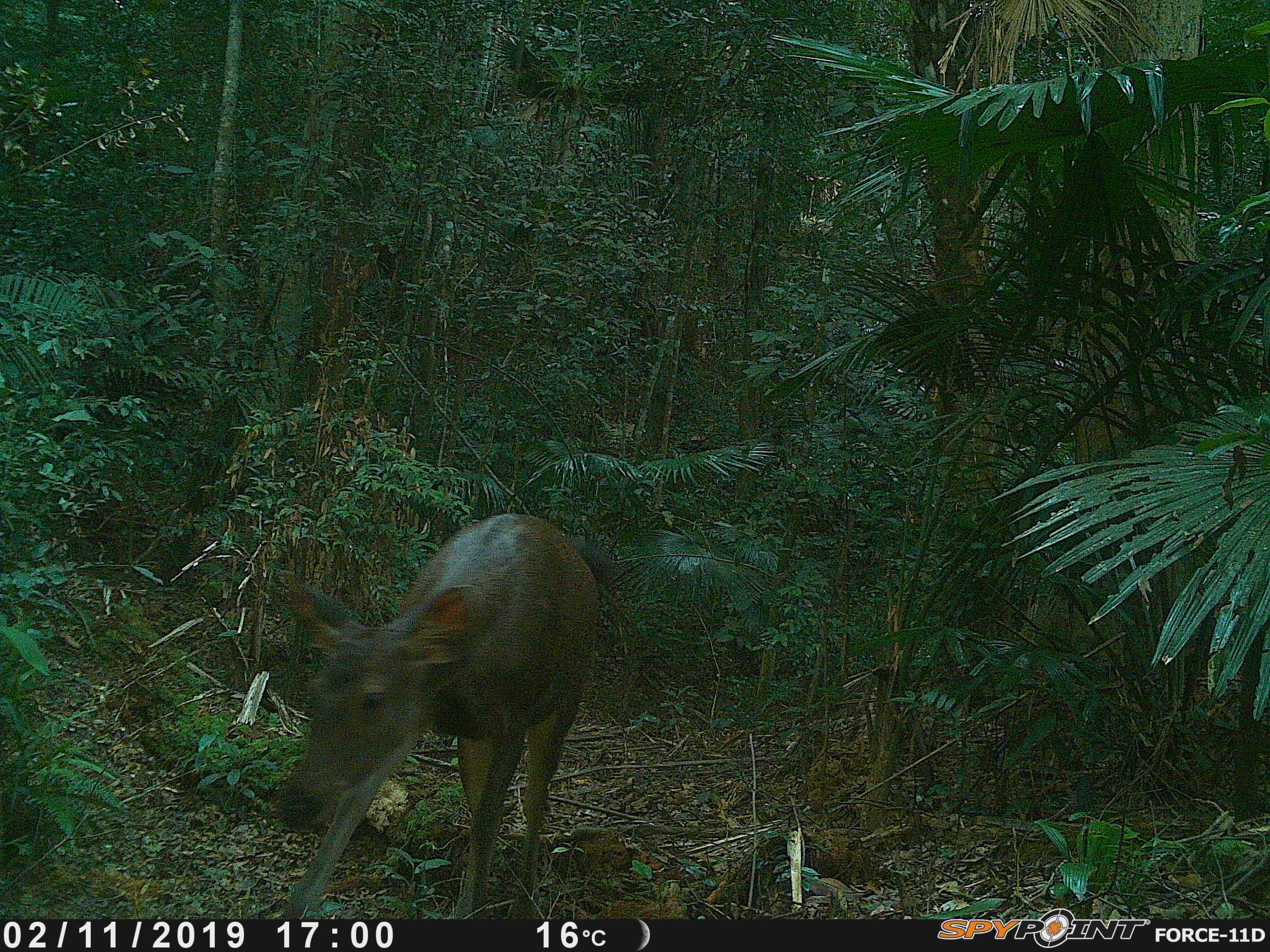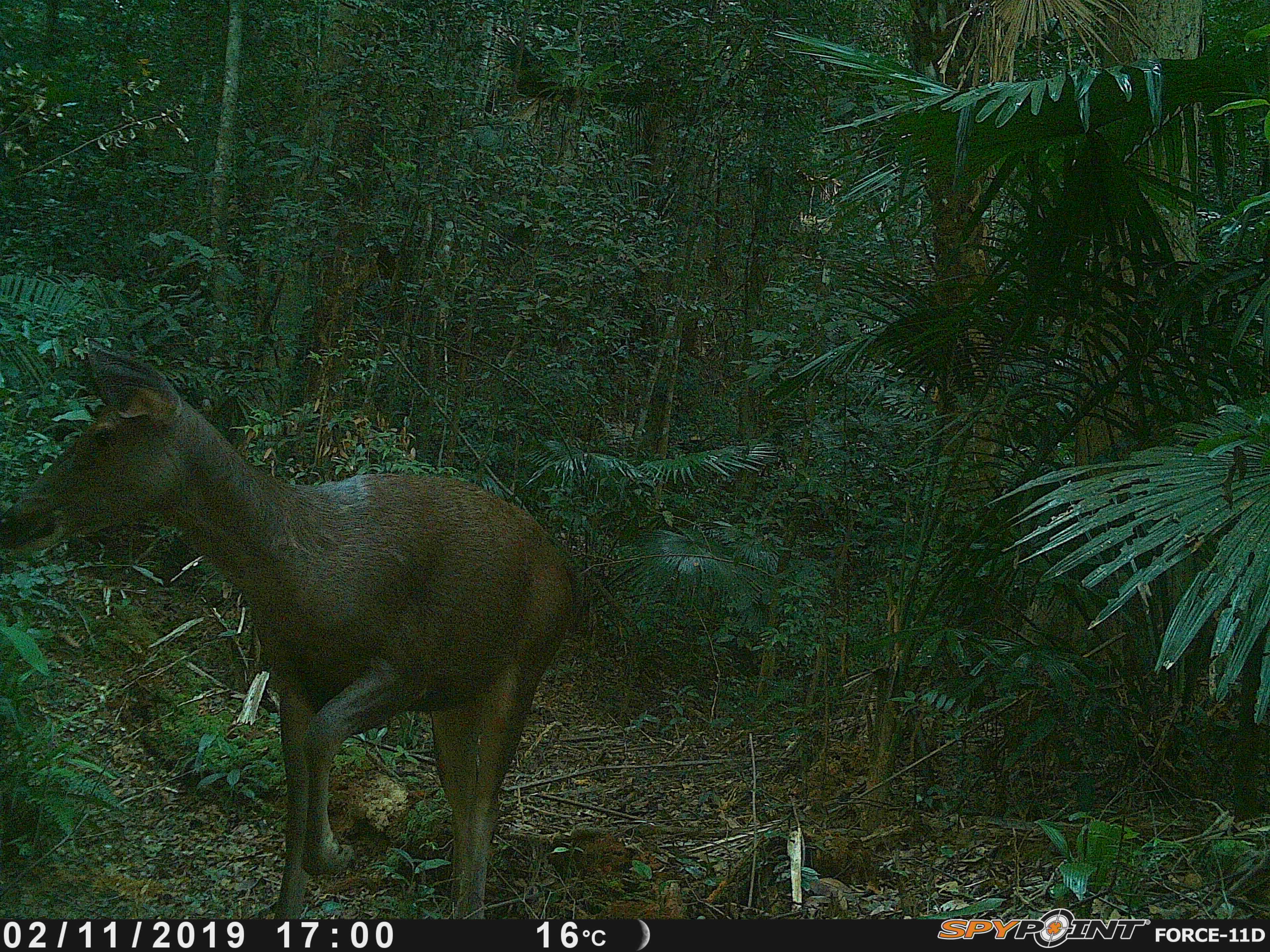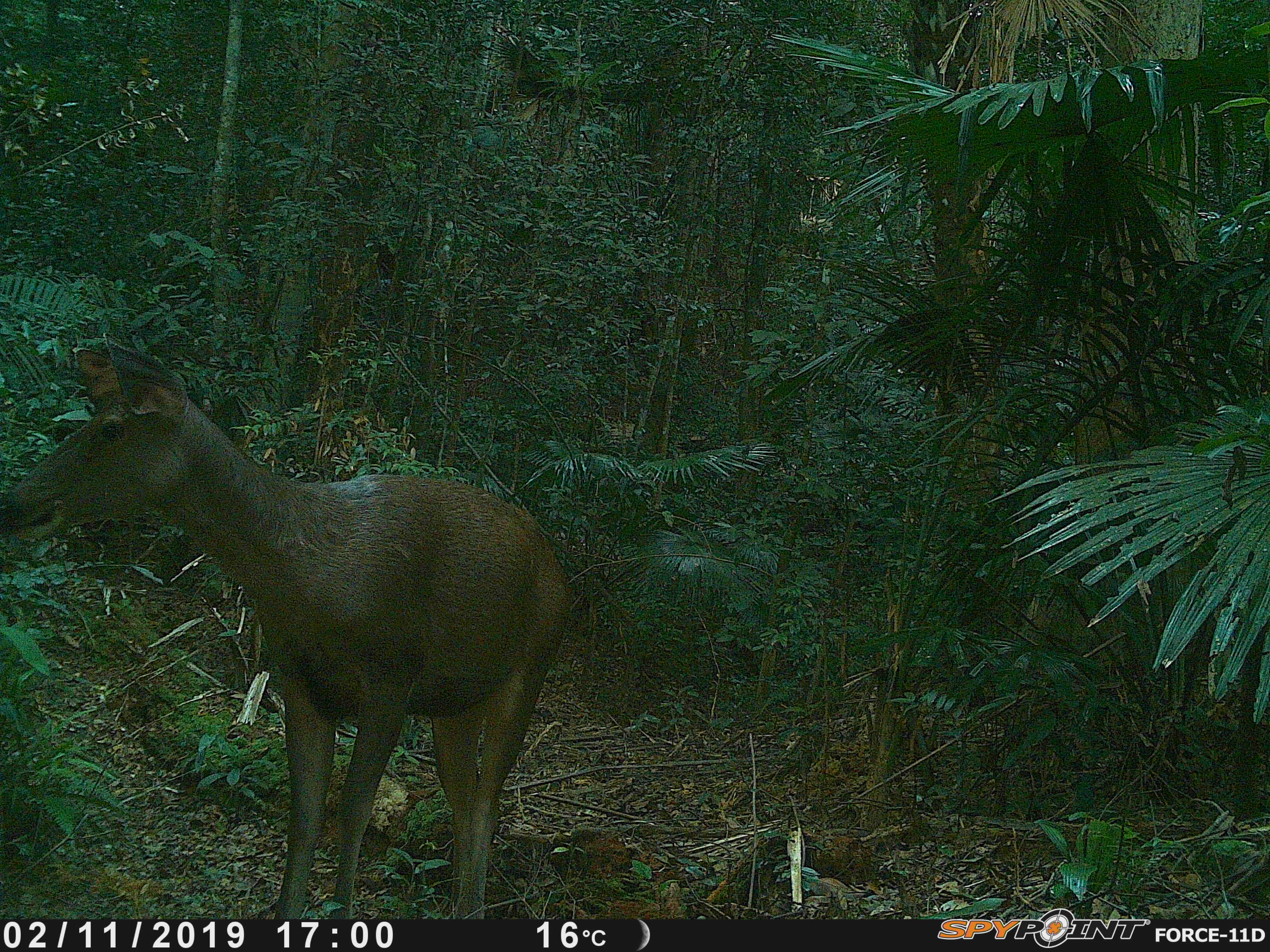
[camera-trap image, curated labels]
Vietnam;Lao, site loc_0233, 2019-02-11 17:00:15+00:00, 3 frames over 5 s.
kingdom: Animalia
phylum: Chordata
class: Mammalia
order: Artiodactyla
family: Cervidae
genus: Rusa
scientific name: Rusa unicolor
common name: sambar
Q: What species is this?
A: Sambar (Rusa unicolor).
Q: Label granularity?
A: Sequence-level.